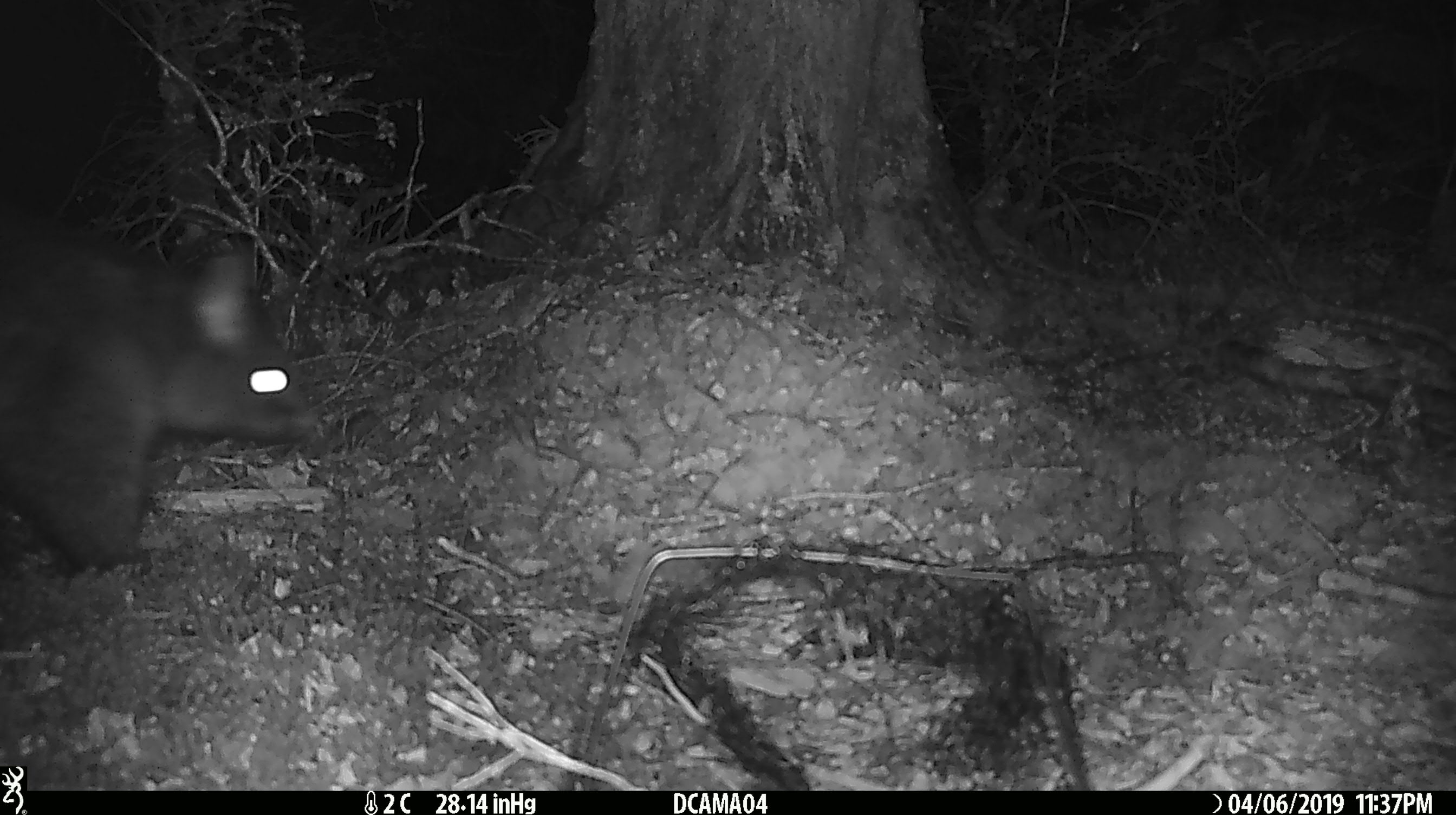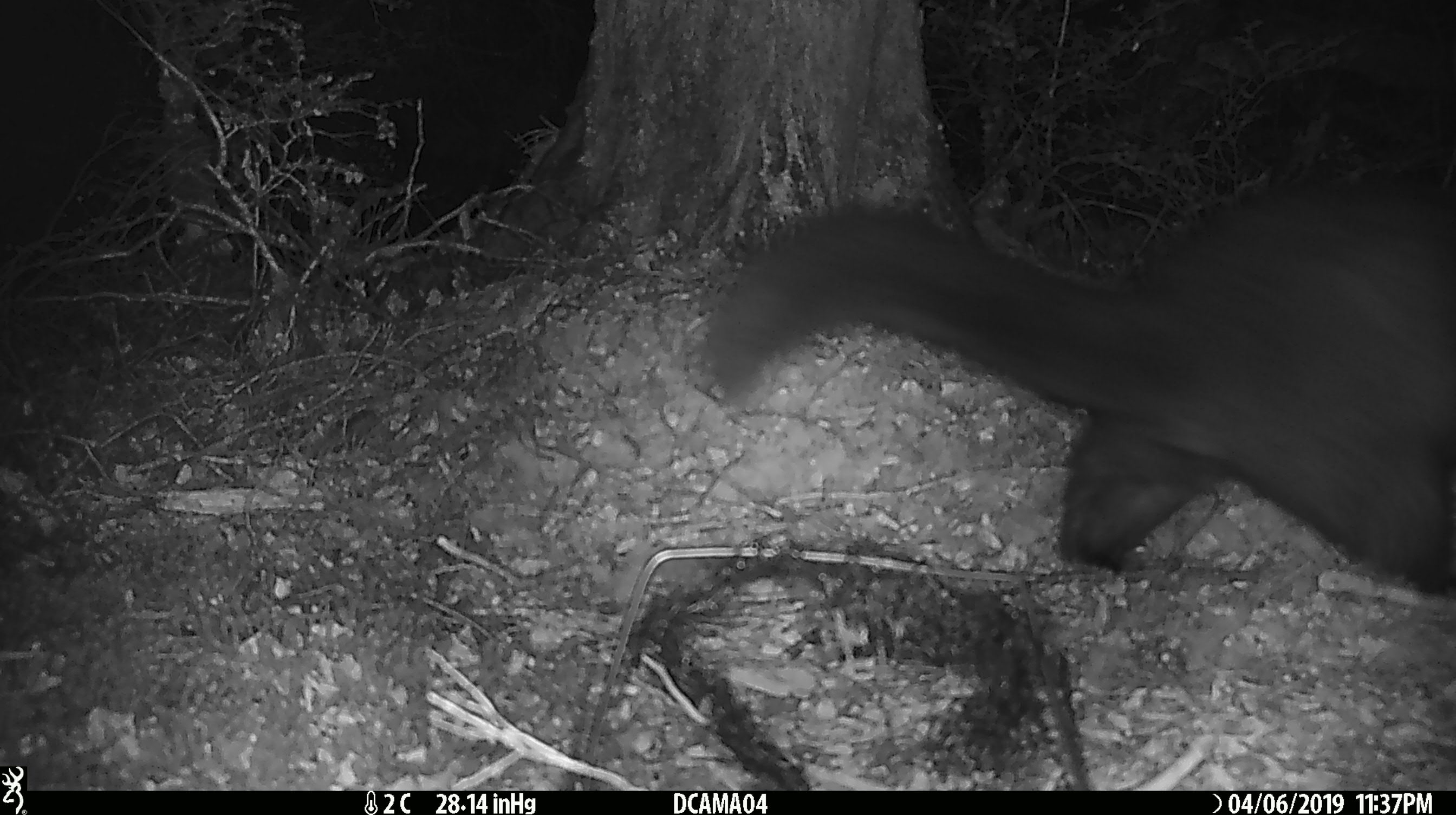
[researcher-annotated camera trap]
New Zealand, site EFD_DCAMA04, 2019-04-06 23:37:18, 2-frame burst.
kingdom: Animalia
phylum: Chordata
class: Mammalia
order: Diprotodontia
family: Phalangeridae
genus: Trichosurus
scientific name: Trichosurus vulpecula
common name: common brushtail possum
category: possum